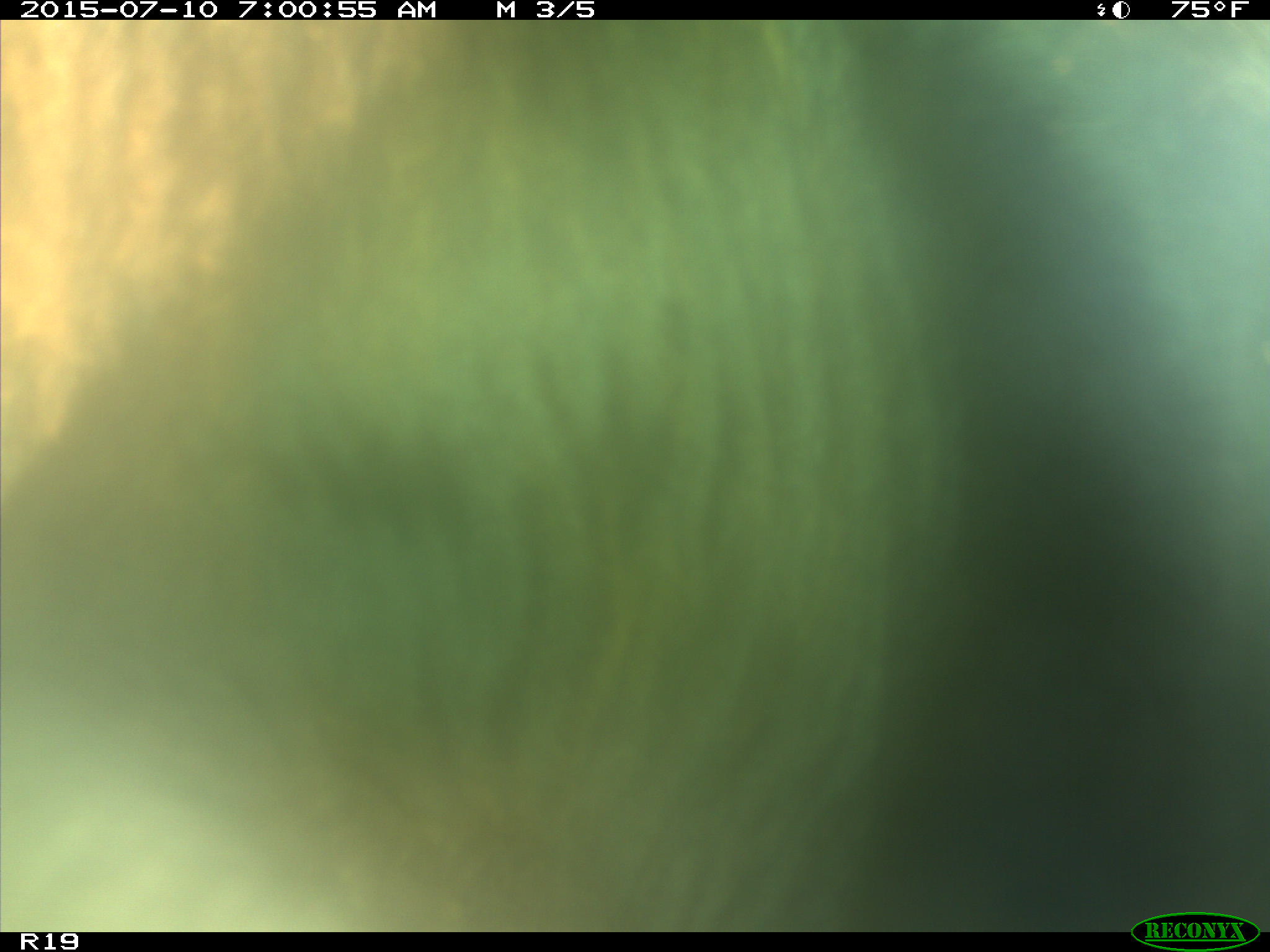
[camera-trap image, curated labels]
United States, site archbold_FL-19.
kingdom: Animalia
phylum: Chordata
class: Mammalia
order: Artiodactyla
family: Bovidae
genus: Bos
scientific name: Bos taurus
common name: domestic cow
Bos taurus (domestic cow).